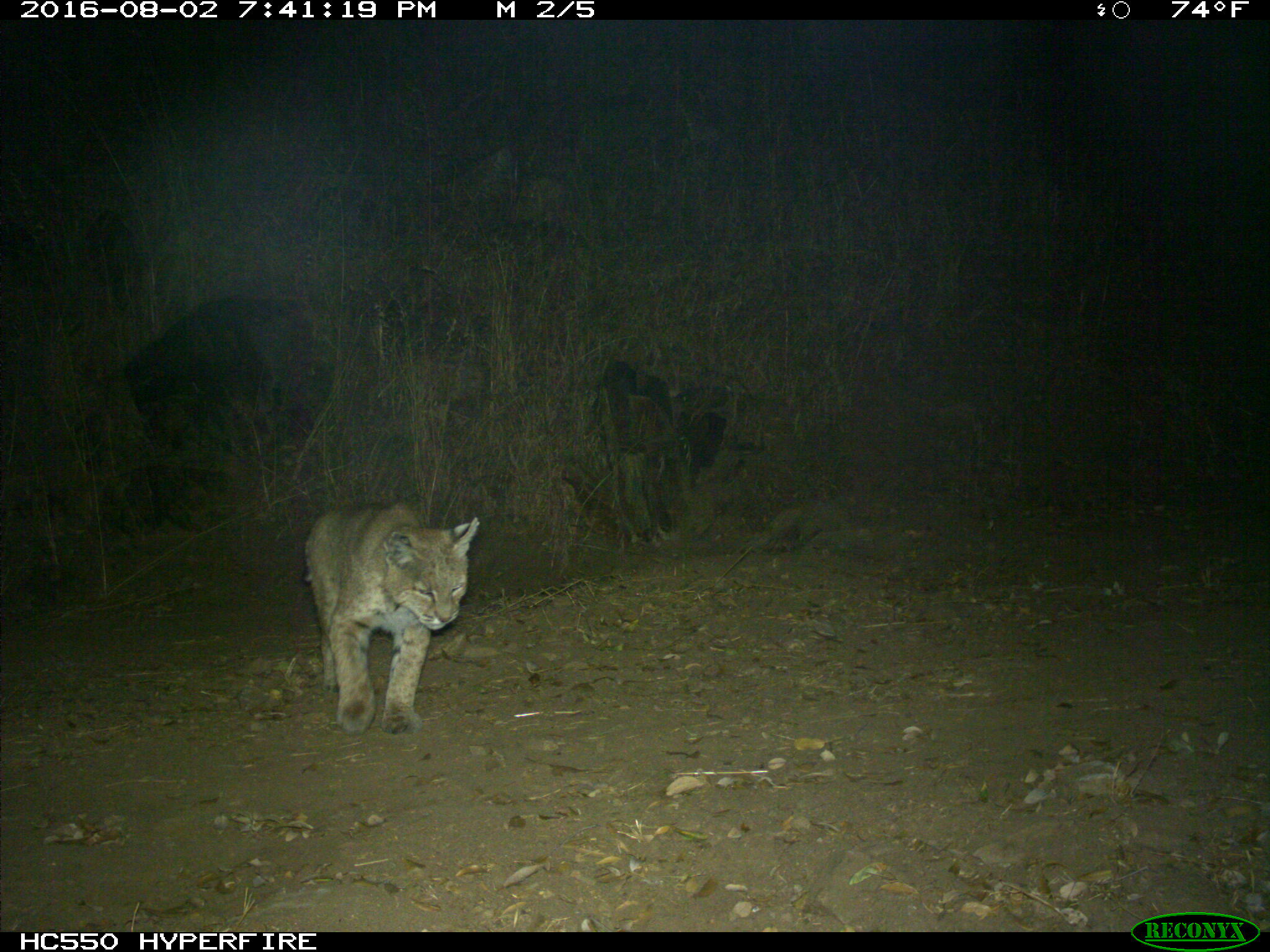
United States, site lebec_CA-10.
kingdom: Animalia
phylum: Chordata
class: Mammalia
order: Carnivora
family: Felidae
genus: Lynx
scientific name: Lynx rufus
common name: bobcat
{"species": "Lynx rufus (bobcat)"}